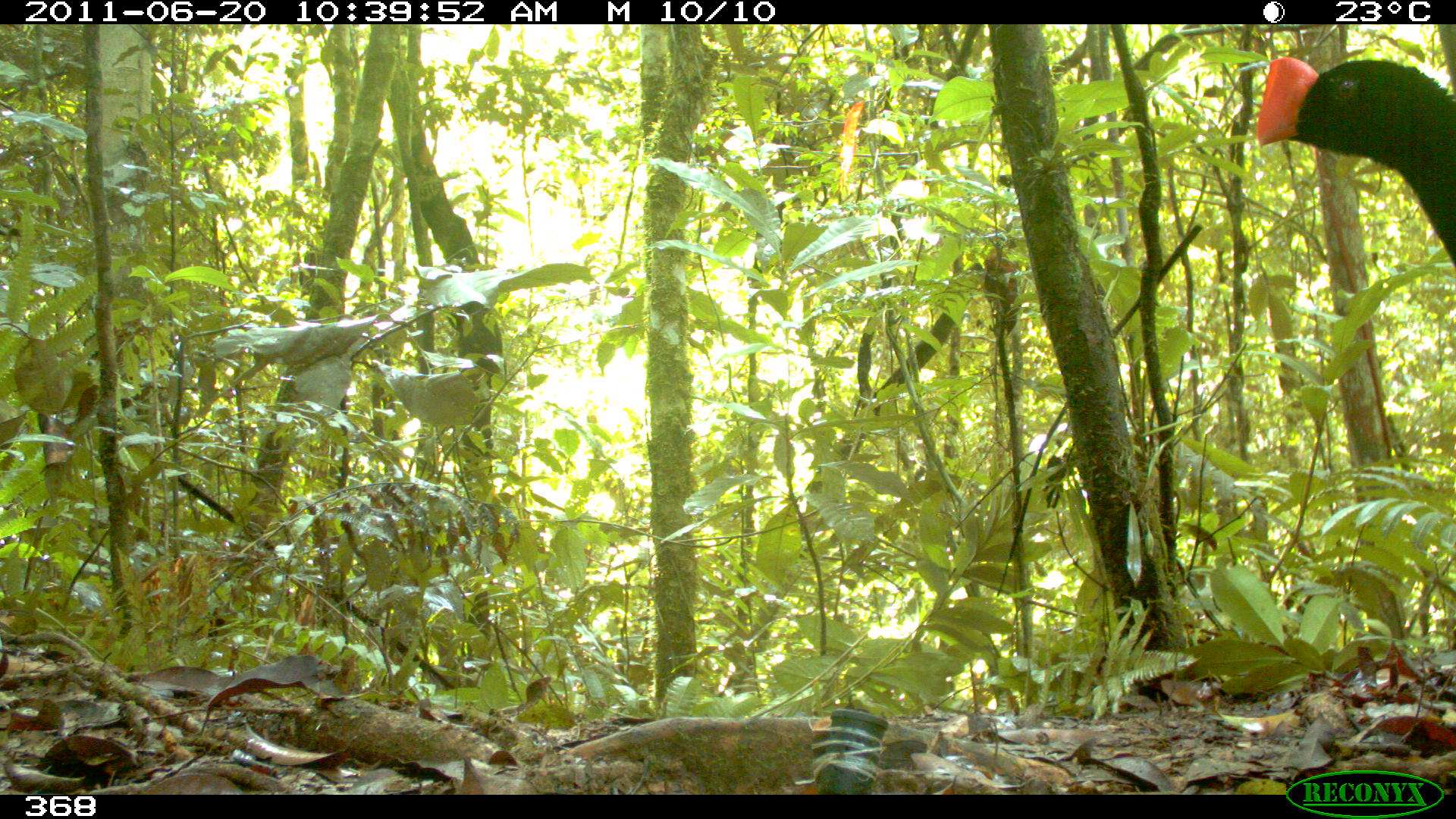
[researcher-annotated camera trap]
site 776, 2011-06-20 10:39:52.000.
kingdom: Animalia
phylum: Chordata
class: Aves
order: Galliformes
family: Cracidae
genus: Mitu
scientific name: Mitu tuberosum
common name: razor-billed curassow